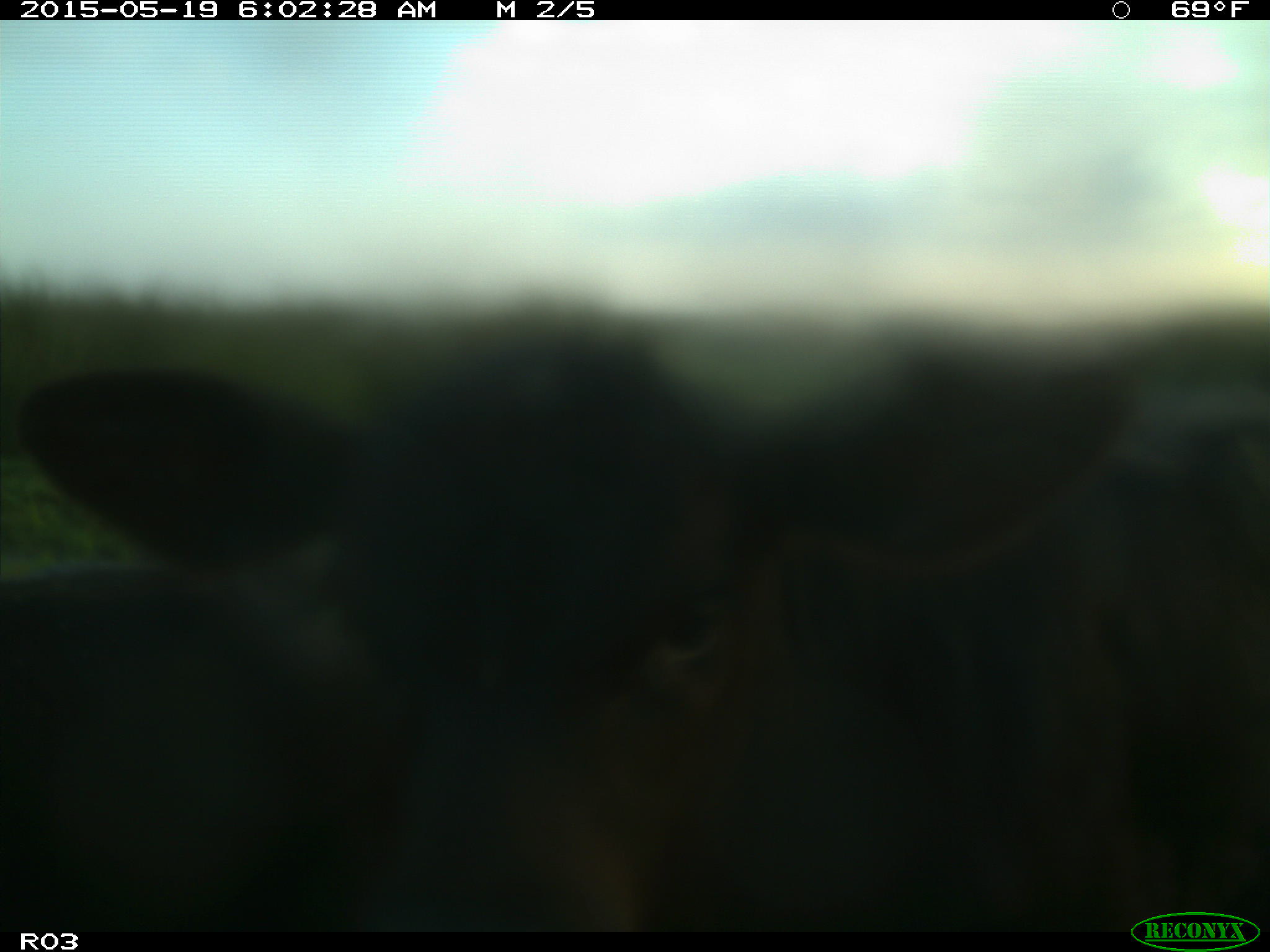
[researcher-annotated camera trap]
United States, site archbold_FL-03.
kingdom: Animalia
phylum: Chordata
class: Mammalia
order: Artiodactyla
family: Bovidae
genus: Bos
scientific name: Bos taurus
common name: domestic cow